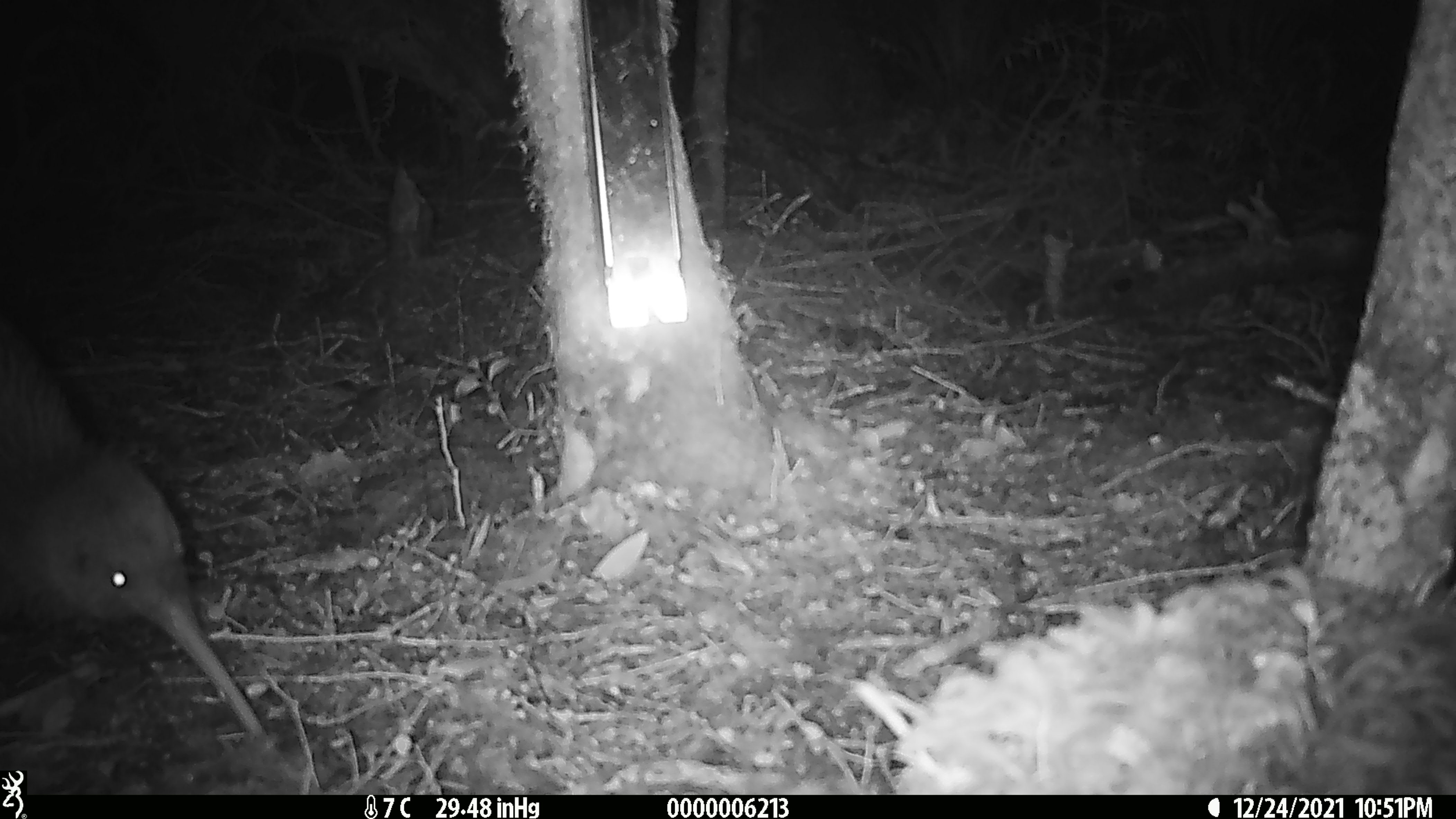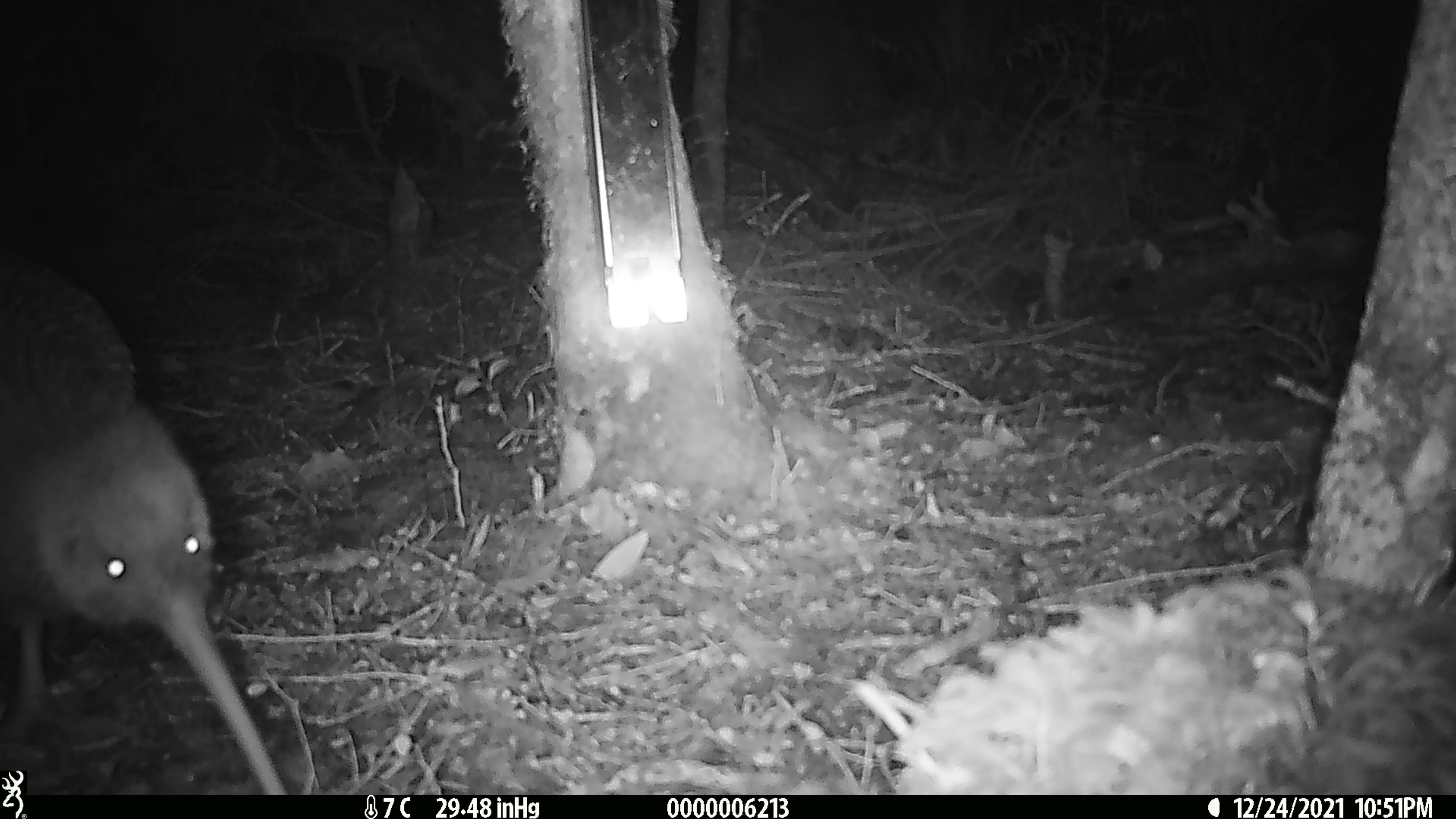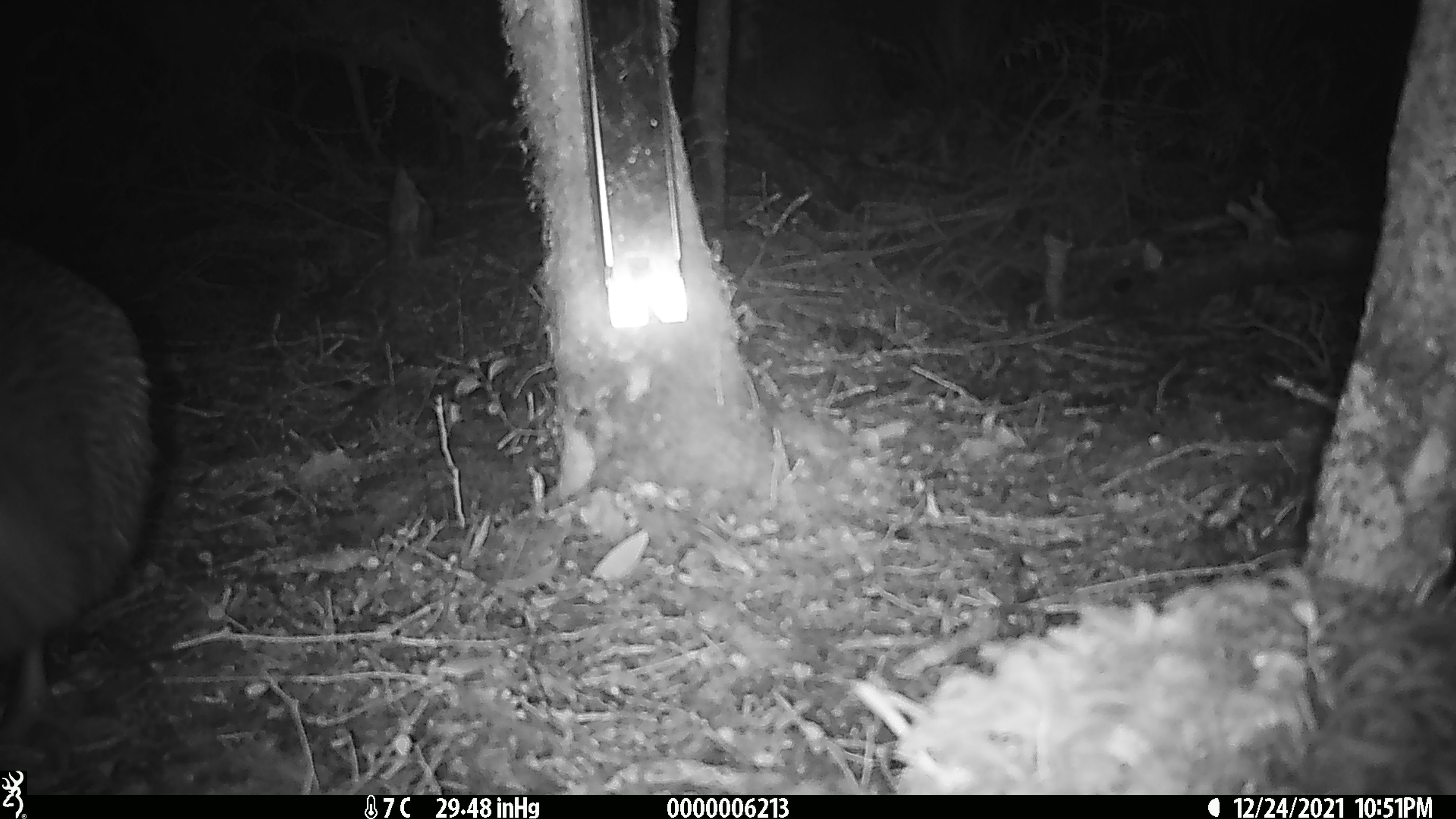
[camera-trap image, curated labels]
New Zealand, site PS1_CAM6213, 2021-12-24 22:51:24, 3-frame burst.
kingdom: Animalia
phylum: Chordata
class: Aves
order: Apterygiformes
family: Apterygidae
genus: Apteryx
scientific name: Apteryx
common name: kiwi